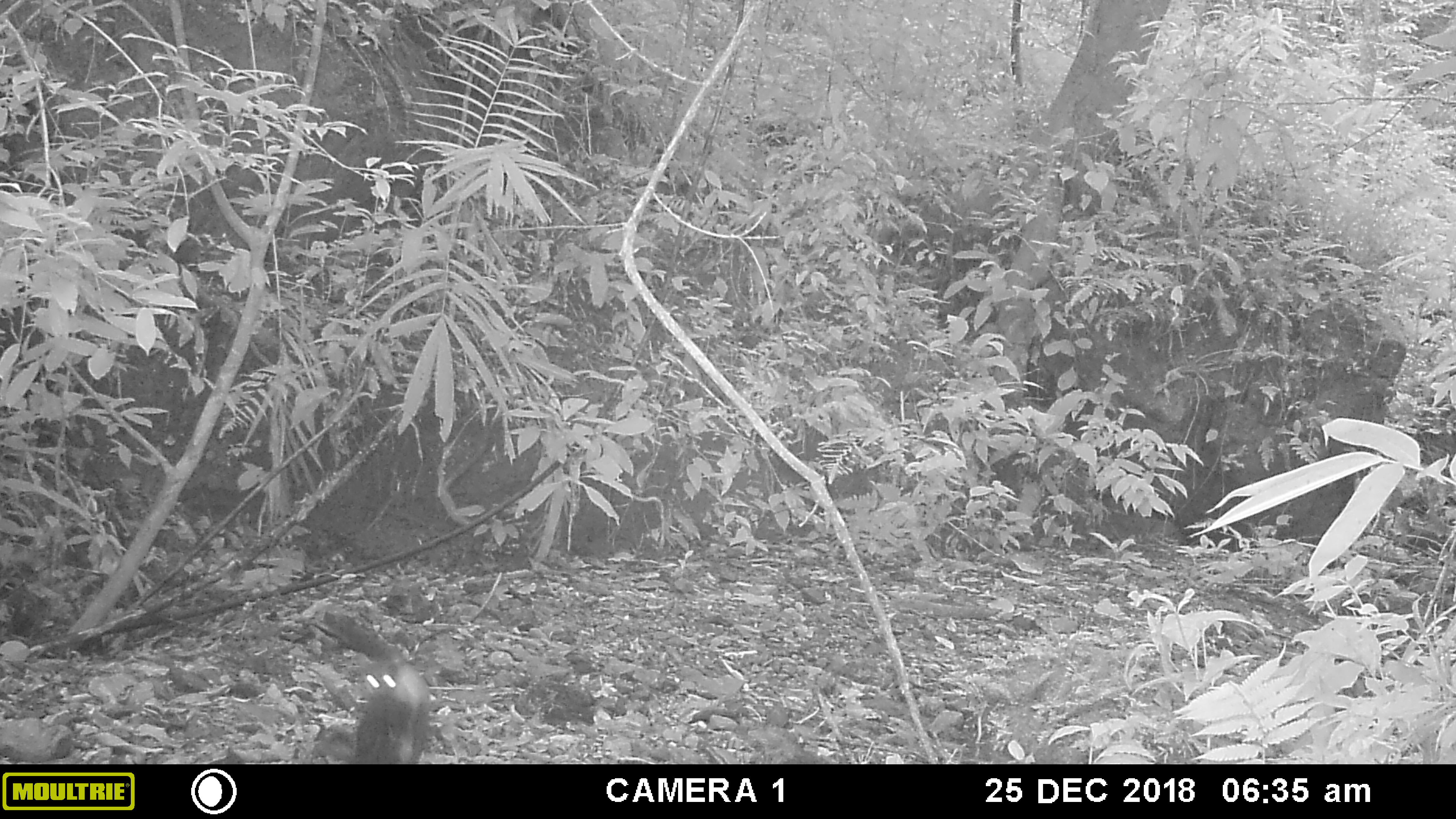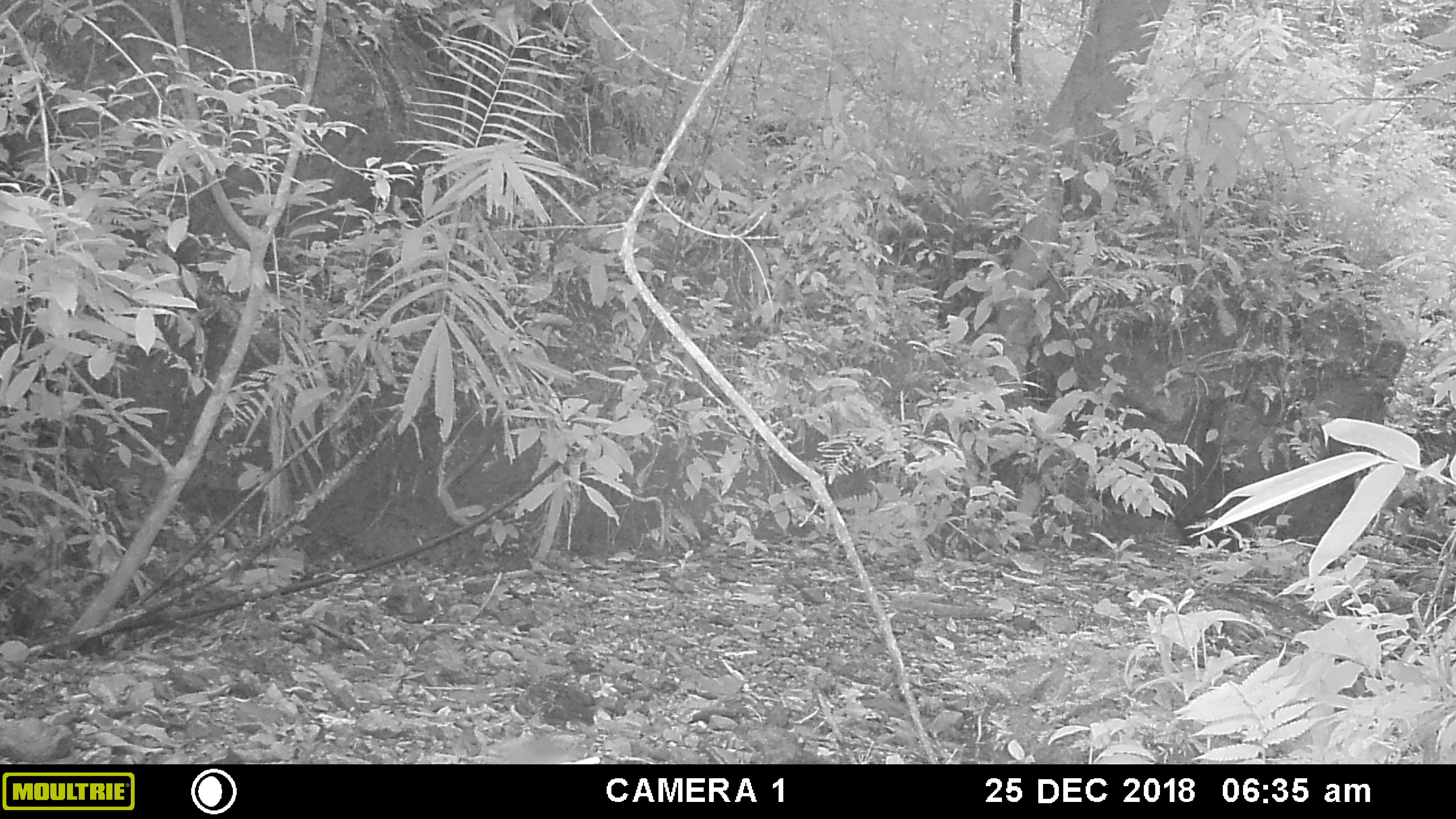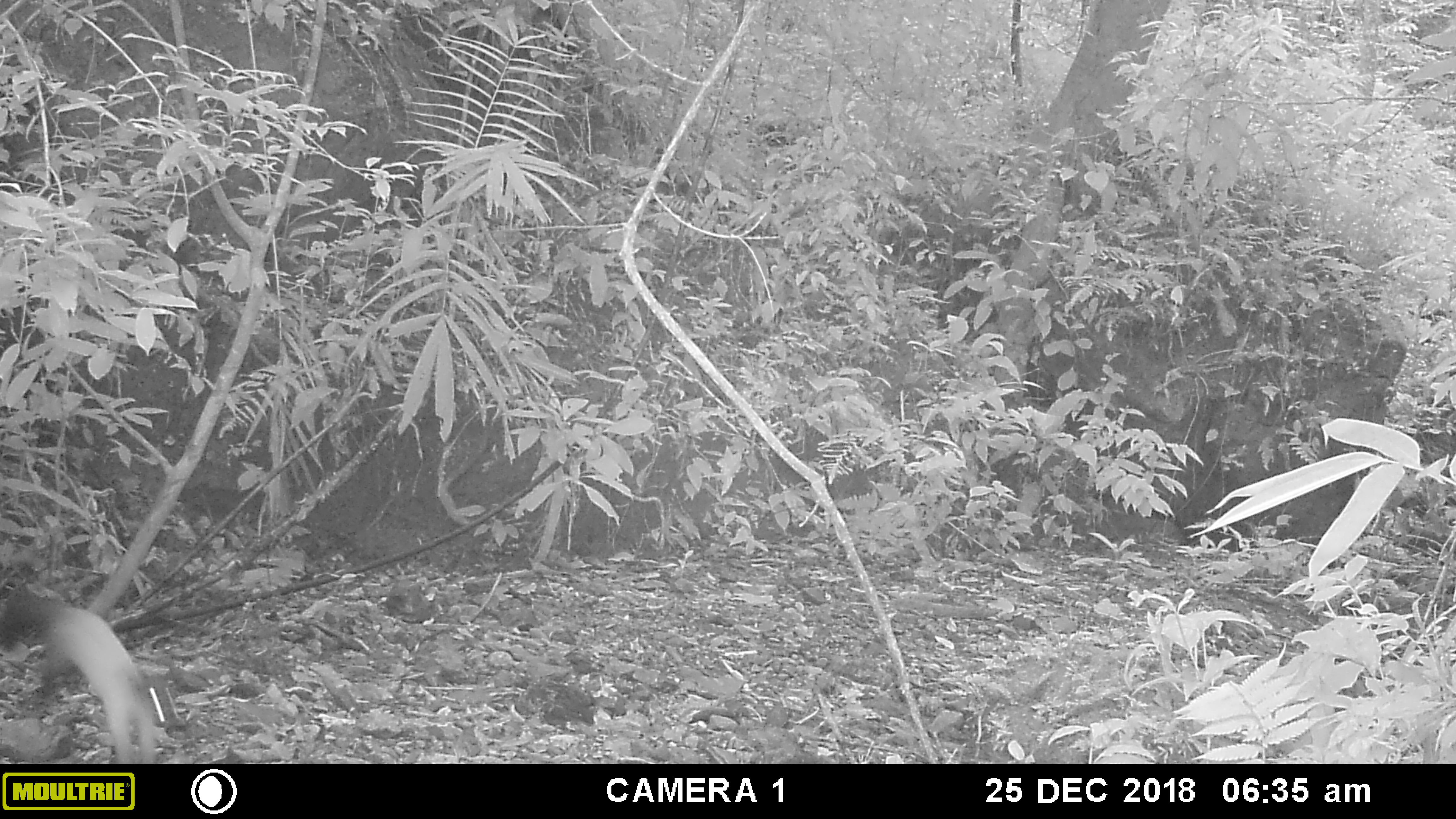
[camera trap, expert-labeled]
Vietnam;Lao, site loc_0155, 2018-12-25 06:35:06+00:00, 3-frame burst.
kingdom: Animalia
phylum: Chordata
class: Mammalia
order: Carnivora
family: Mustelidae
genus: Martes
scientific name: Martes flavigula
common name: yellow-throated marten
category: yellow throated marten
Yellow throated marten (yellow-throated marten) (Martes flavigula). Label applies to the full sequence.